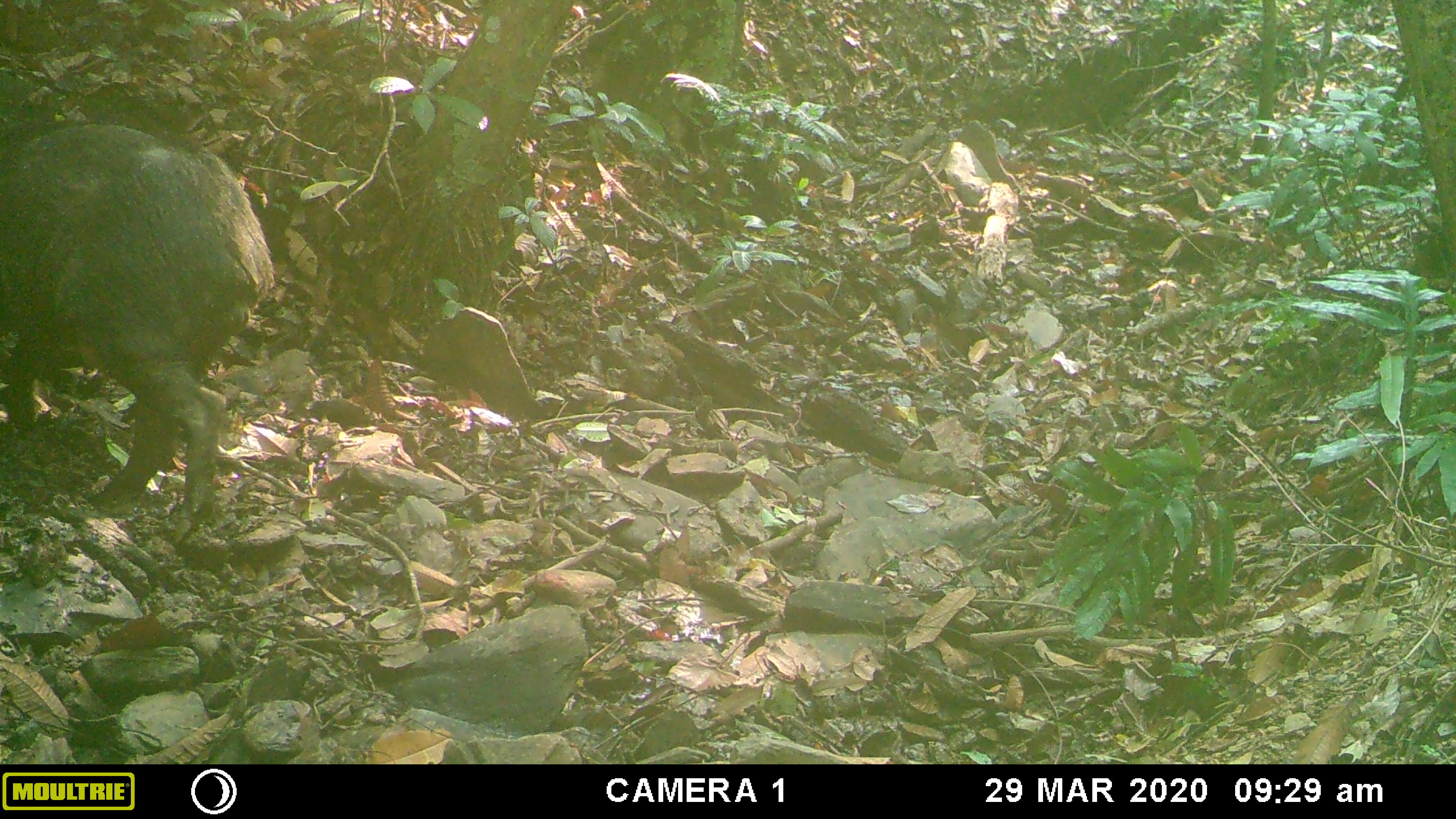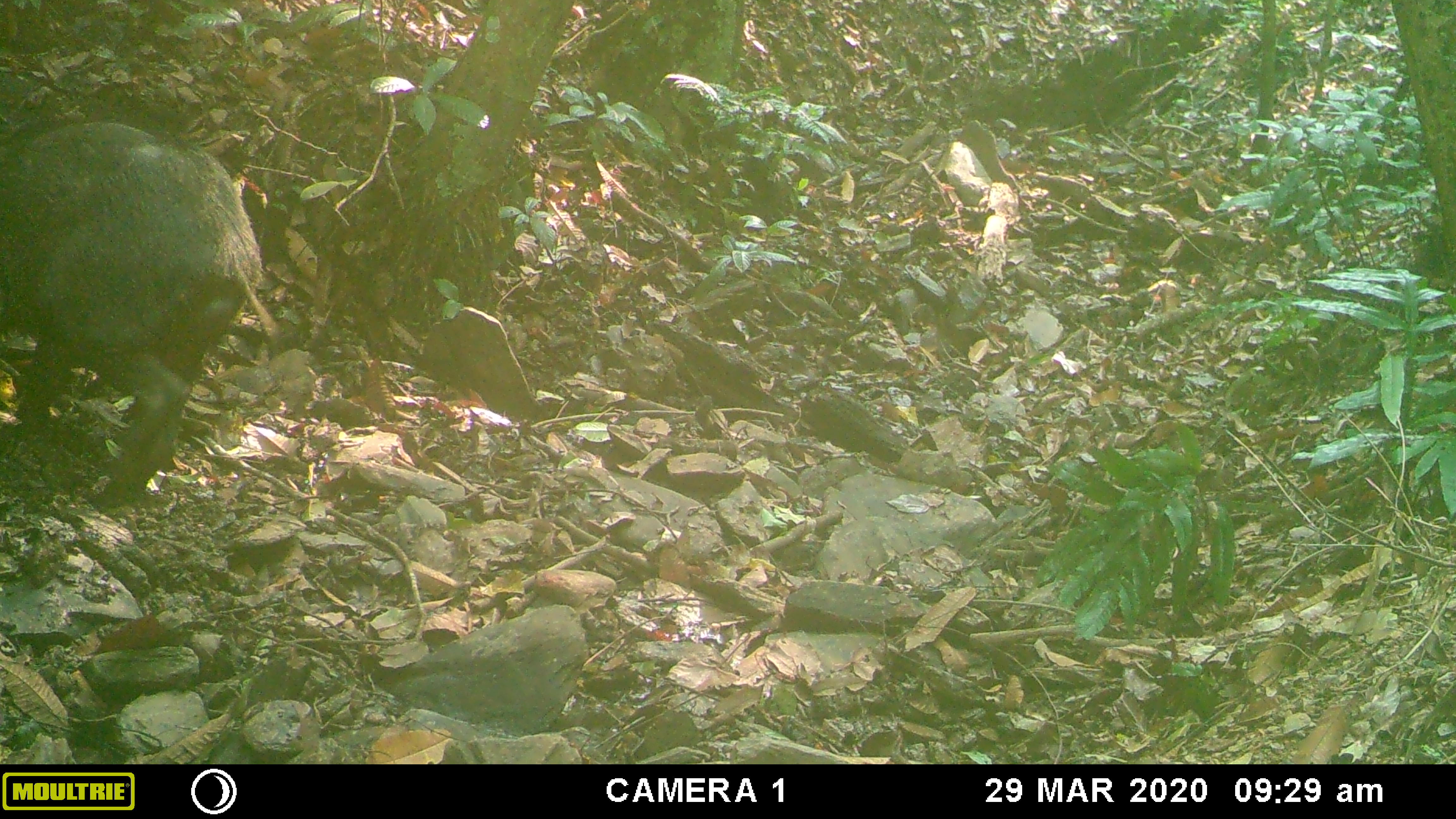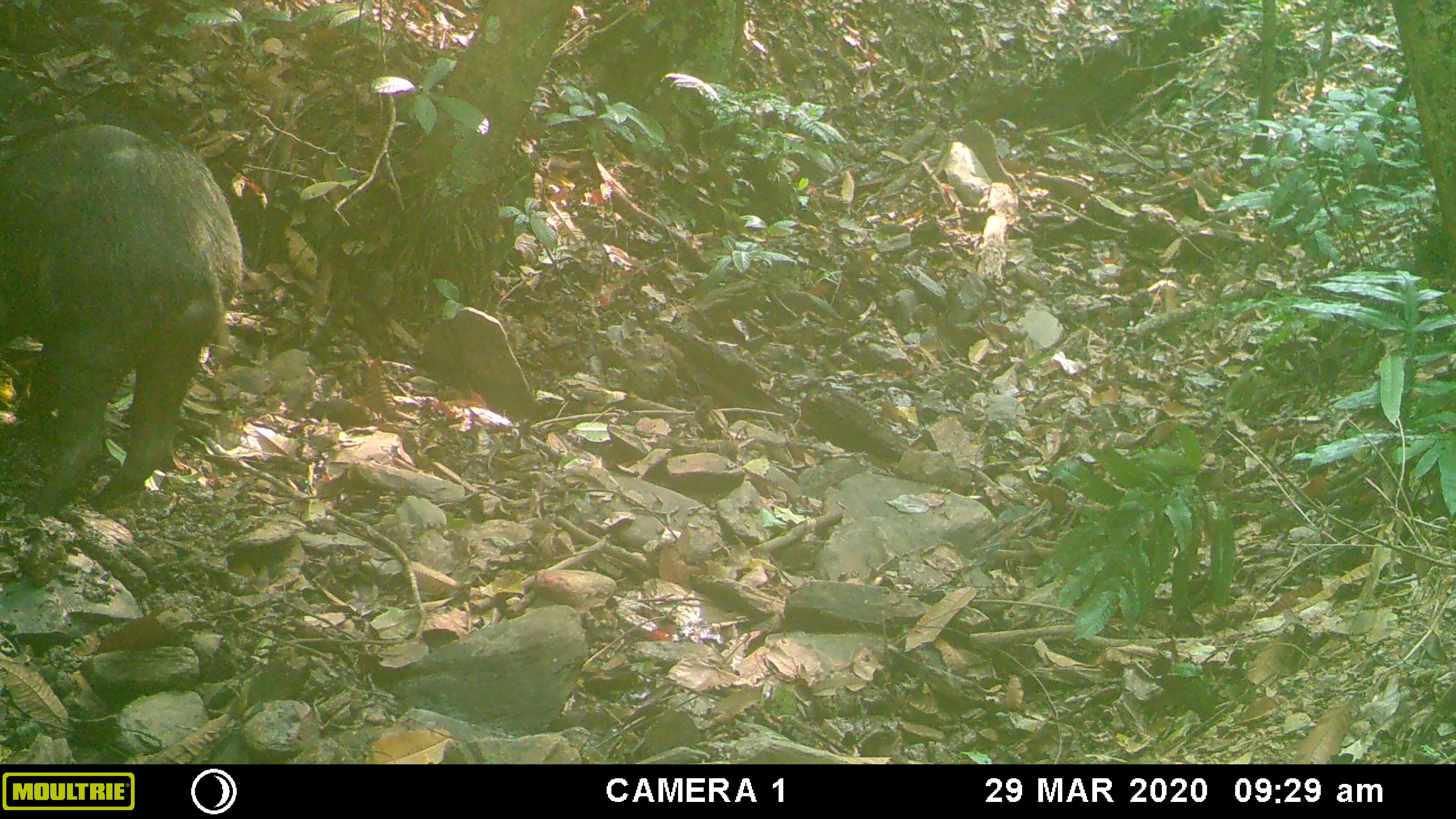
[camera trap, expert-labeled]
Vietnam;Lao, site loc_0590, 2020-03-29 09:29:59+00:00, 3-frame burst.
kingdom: Animalia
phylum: Chordata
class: Mammalia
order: Artiodactyla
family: Suidae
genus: Sus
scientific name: Sus scrofa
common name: eurasian wild pig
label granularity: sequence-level